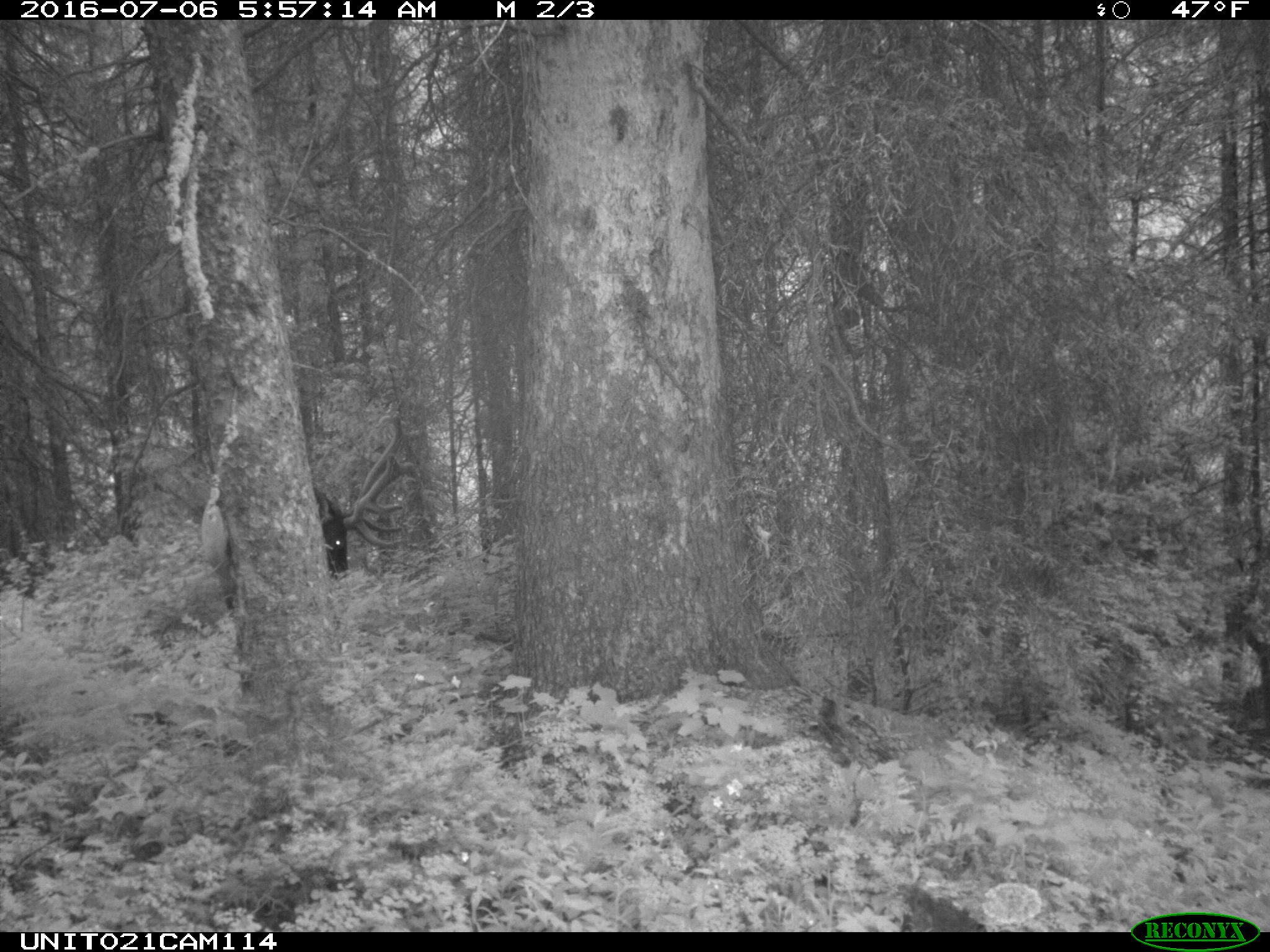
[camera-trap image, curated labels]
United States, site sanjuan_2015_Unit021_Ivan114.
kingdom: Animalia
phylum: Chordata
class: Mammalia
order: Artiodactyla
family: Cervidae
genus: Cervus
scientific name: Cervus elaphus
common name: red deer